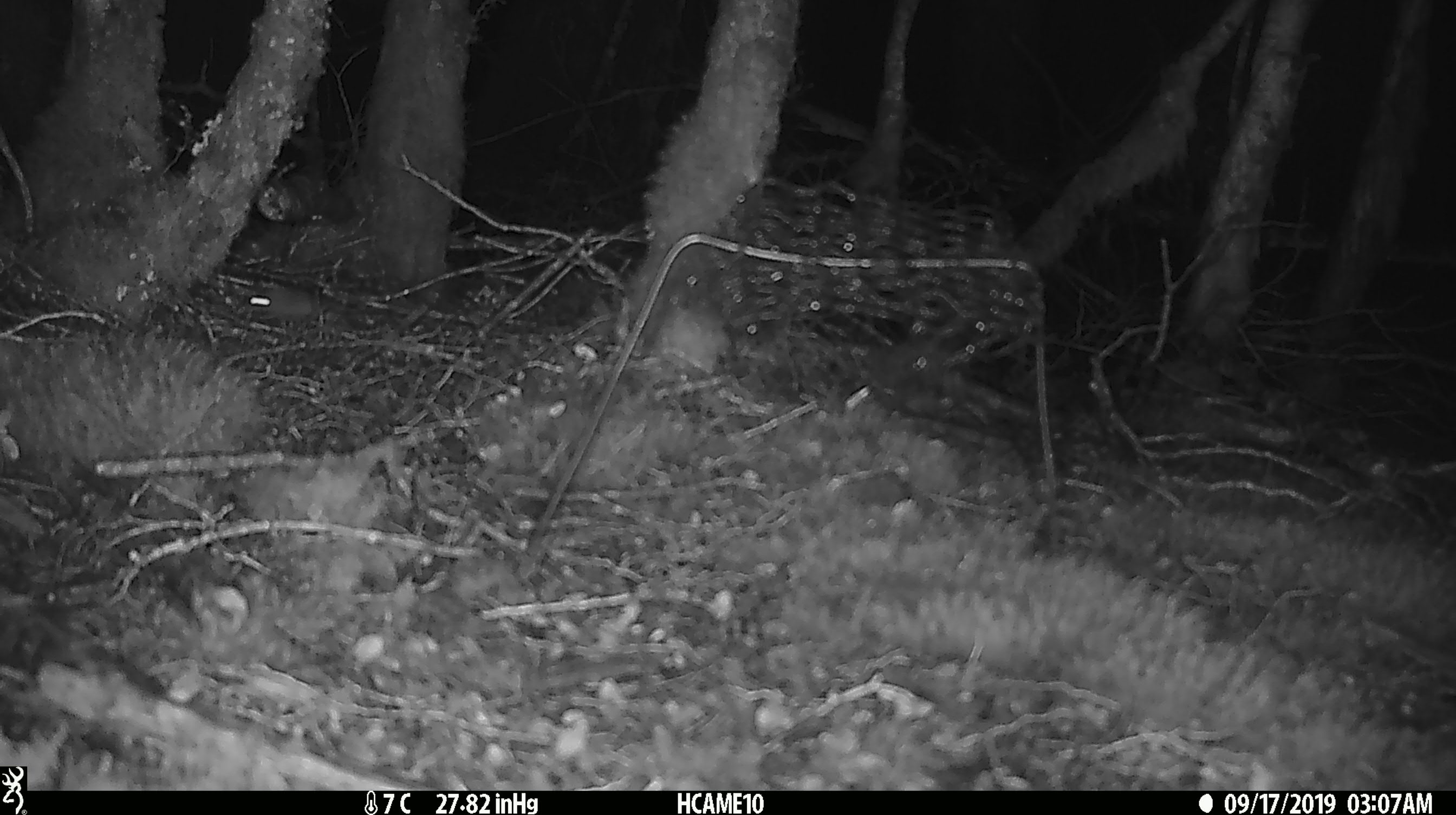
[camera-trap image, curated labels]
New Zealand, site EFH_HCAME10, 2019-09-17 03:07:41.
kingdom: Animalia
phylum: Chordata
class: Mammalia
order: Rodentia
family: Muridae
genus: Mus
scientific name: Mus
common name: mouse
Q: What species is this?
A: Mouse (Mus).